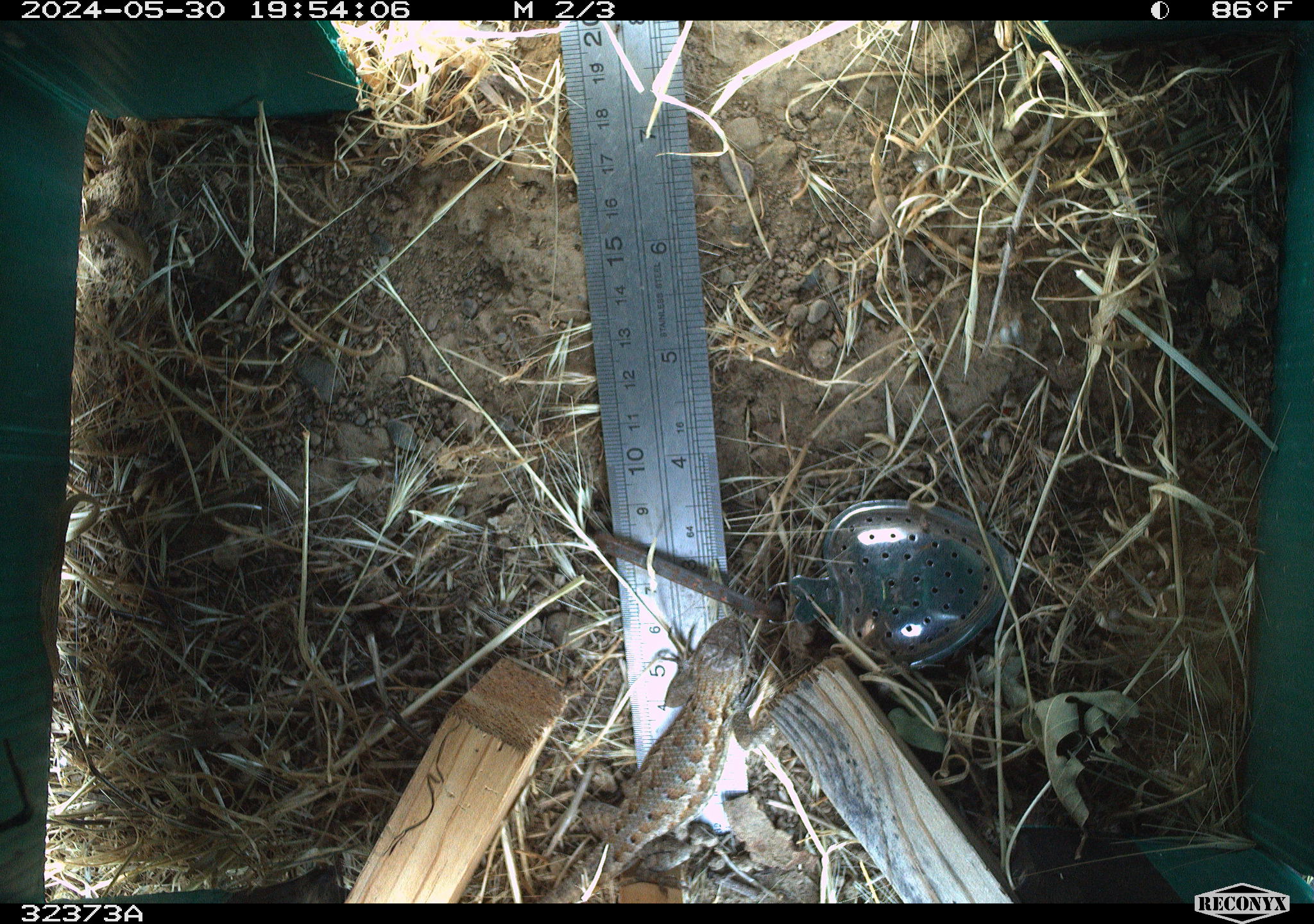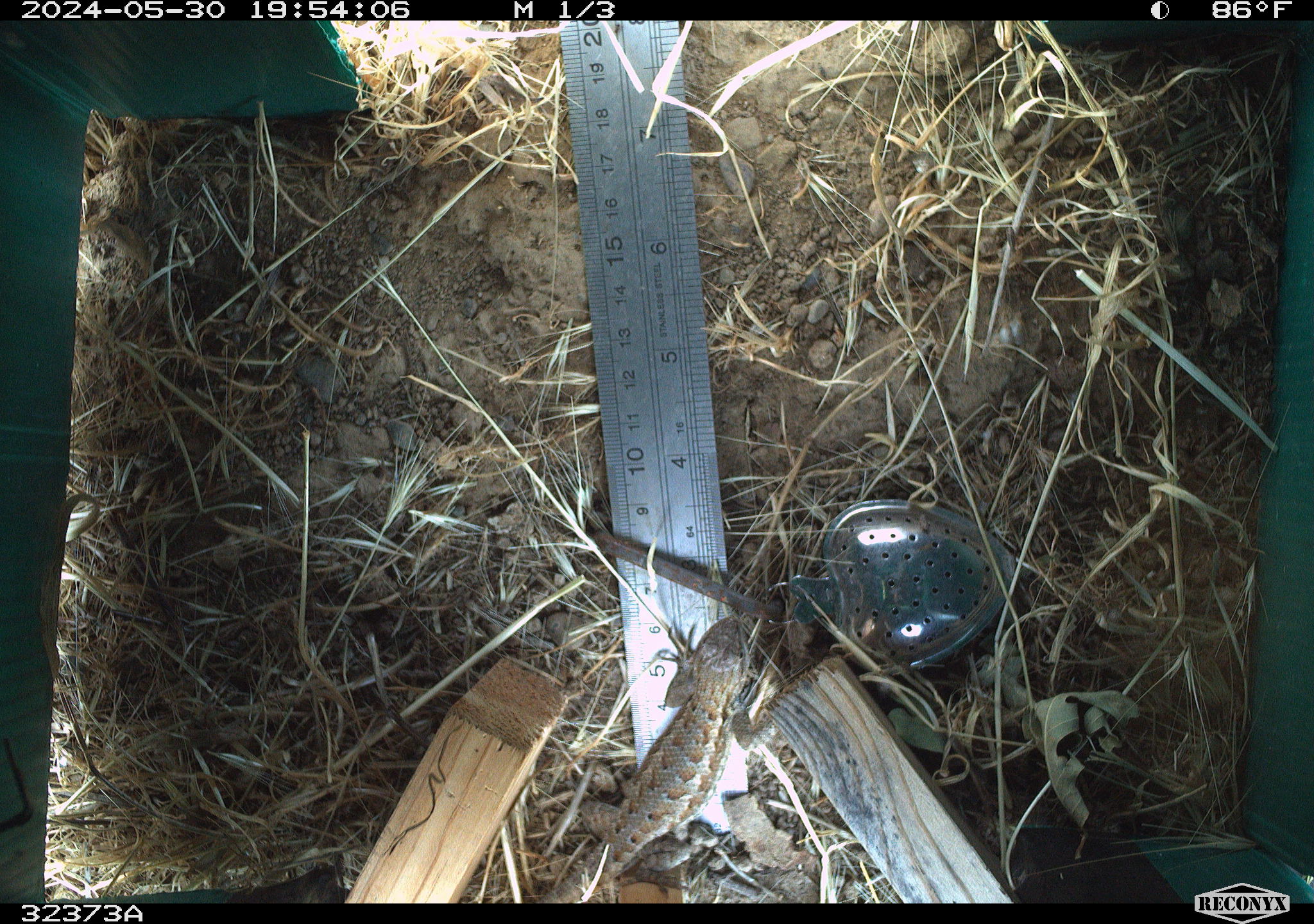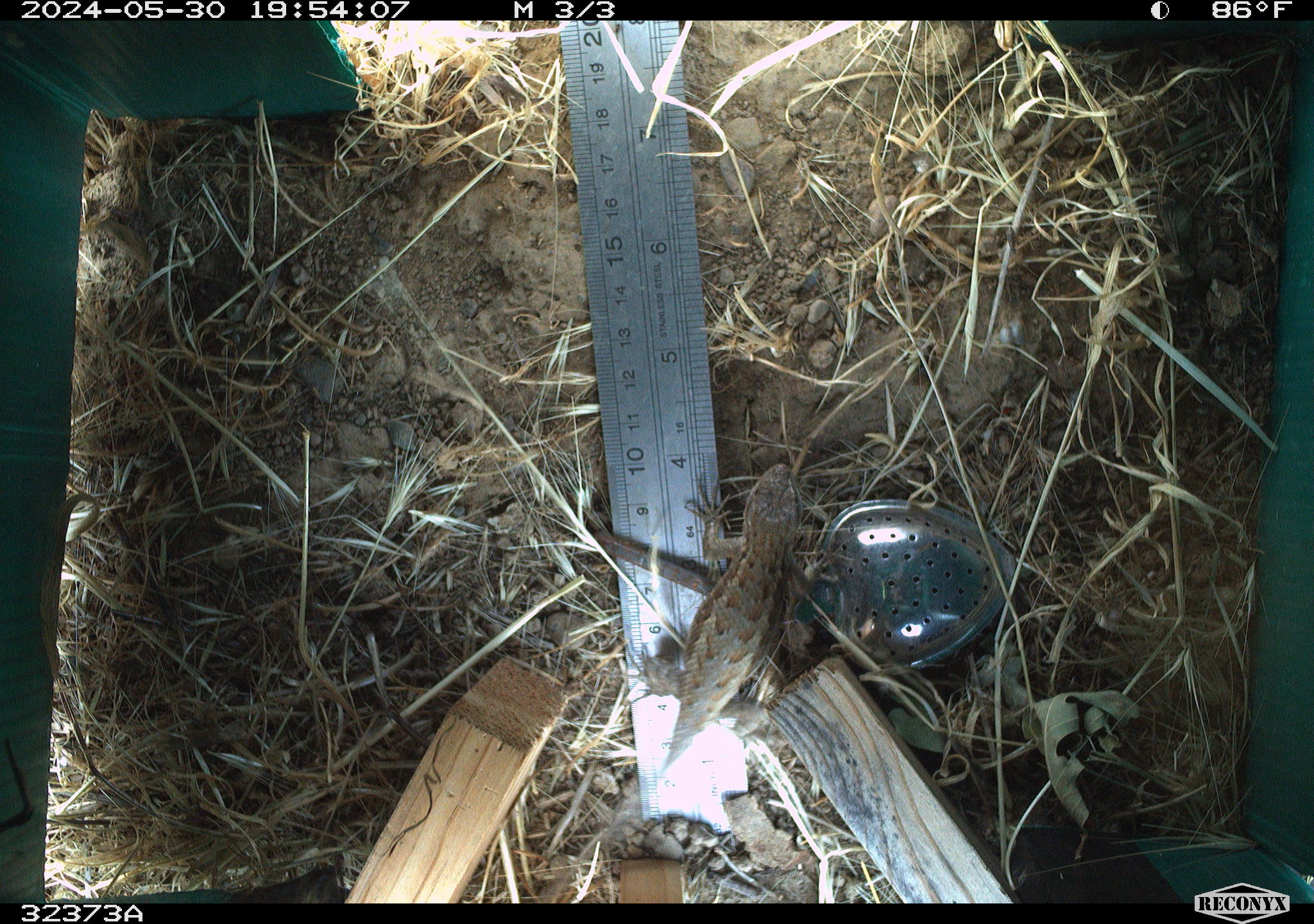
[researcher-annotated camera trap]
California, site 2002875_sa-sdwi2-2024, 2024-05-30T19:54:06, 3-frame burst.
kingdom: Animalia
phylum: Chordata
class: Reptilia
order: Squamata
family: Phrynosomatidae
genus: Sceloporus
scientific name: Sceloporus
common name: spiny lizards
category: sceloporus species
Sceloporus species (spiny lizards) (Sceloporus).